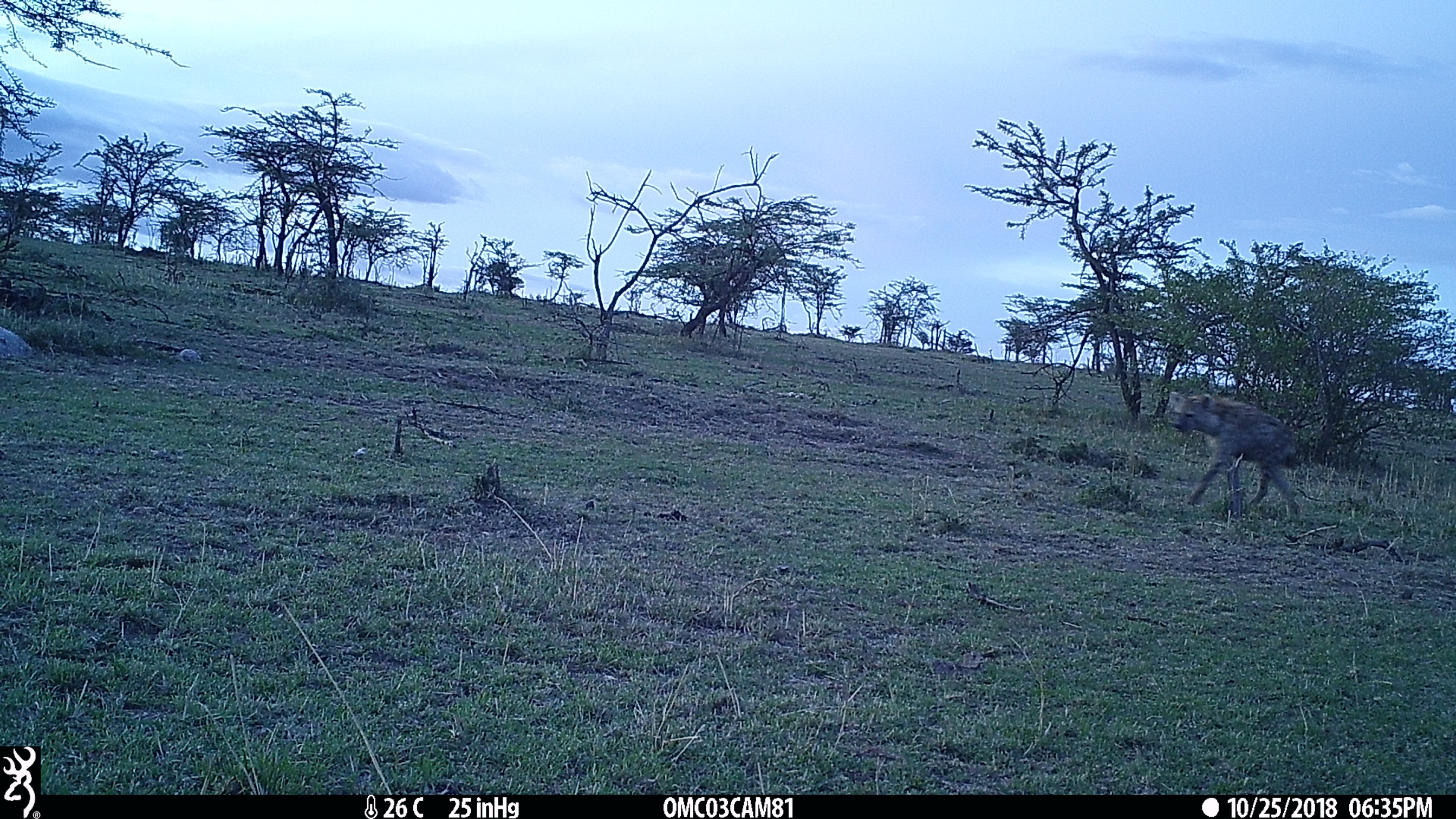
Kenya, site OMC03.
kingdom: Animalia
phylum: Chordata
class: Mammalia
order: Carnivora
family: Hyaenidae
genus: Crocuta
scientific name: Crocuta crocuta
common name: spotted hyena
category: hyena spotted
Hyena spotted (spotted hyena) (Crocuta crocuta).